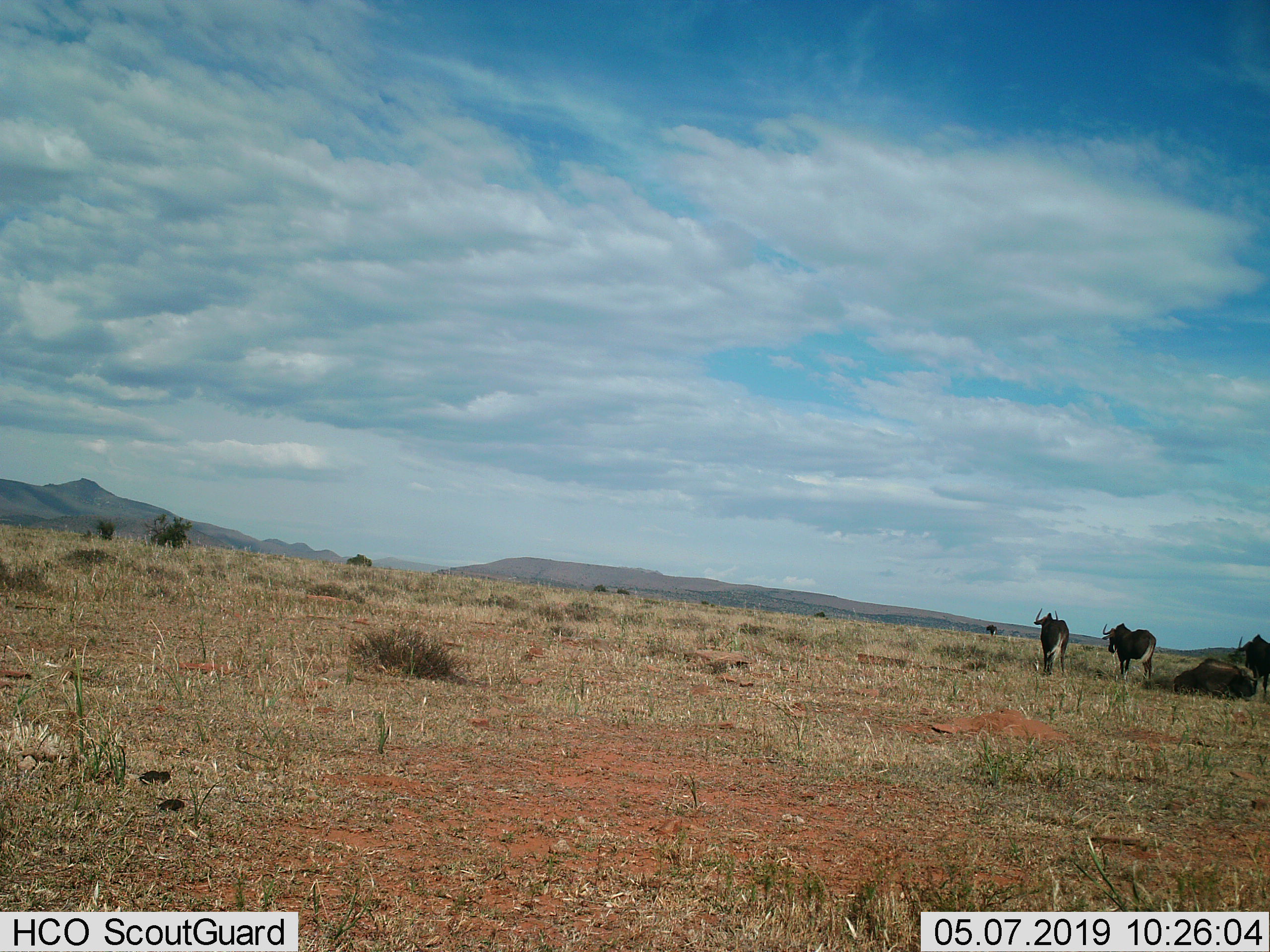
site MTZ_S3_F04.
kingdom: Animalia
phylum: Chordata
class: Mammalia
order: Artiodactyla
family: Bovidae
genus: Connochaetes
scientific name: Connochaetes gnou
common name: black wildebeest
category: wildebeestblack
Wildebeestblack (black wildebeest) (Connochaetes gnou), count 4. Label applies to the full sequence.